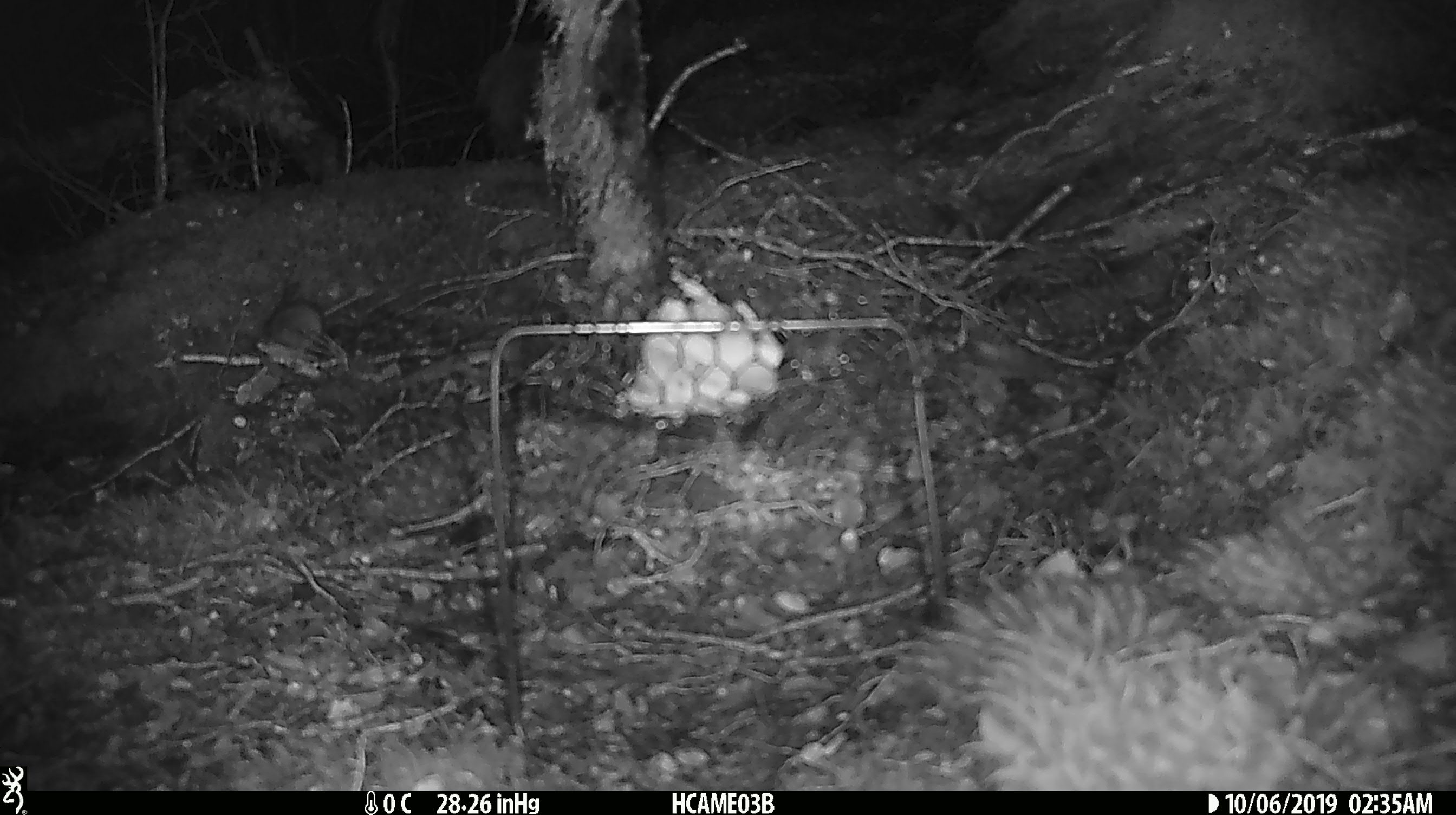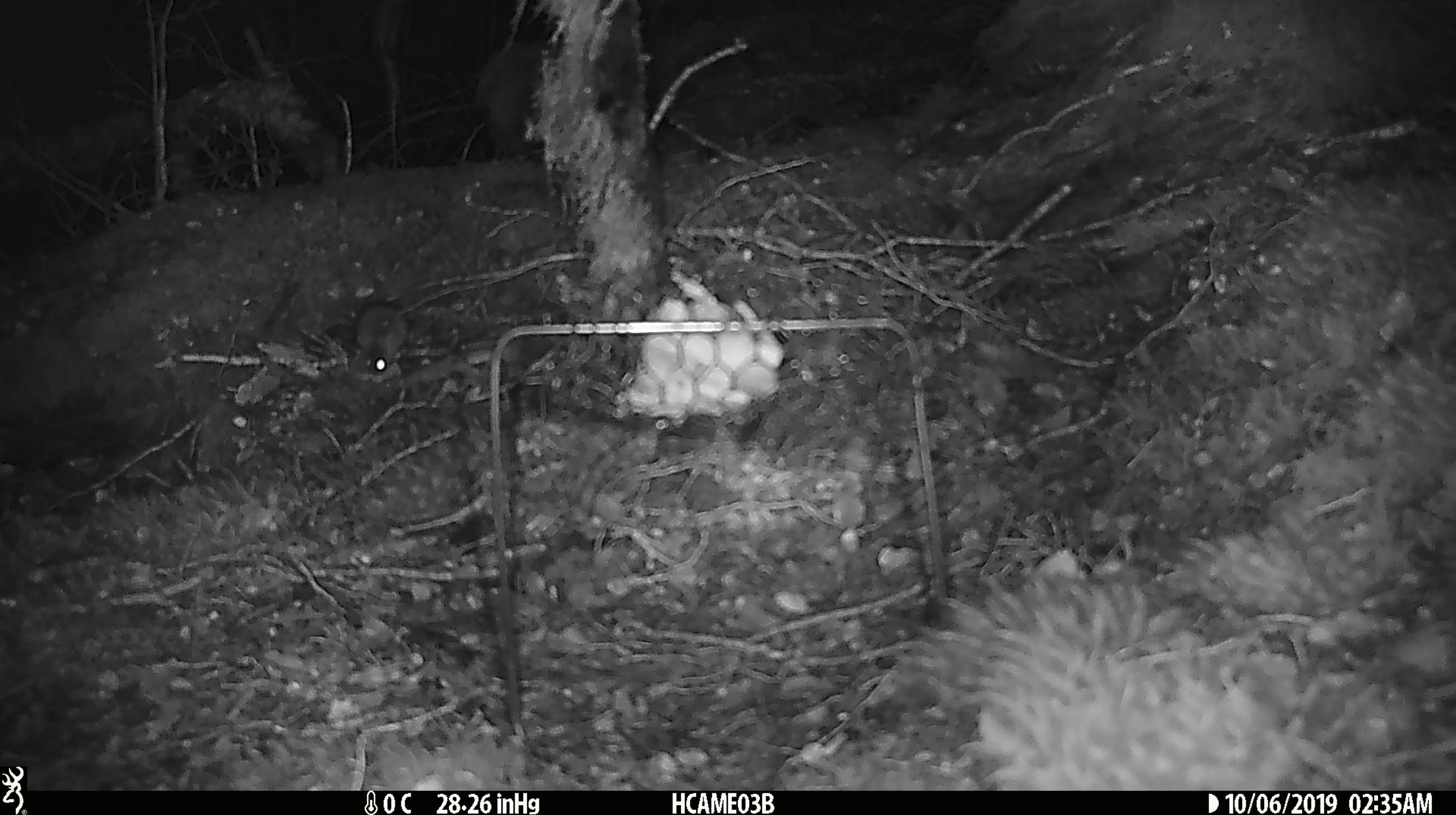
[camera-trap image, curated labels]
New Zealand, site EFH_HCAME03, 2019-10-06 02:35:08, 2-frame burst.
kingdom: Animalia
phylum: Chordata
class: Mammalia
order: Rodentia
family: Muridae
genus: Mus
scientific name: Mus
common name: mouse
Mouse (Mus).